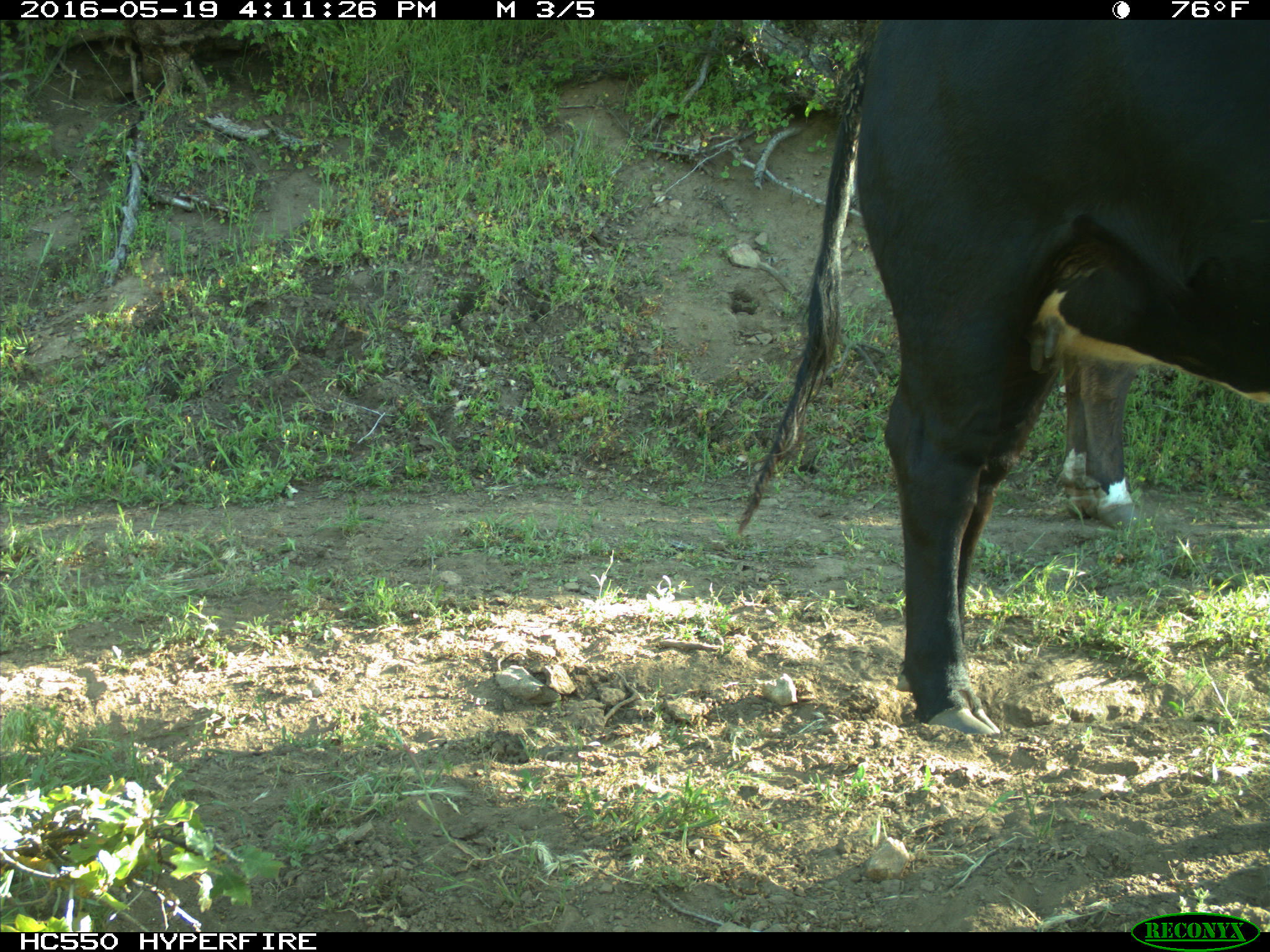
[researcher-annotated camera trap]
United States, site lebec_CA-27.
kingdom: Animalia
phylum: Chordata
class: Mammalia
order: Artiodactyla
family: Bovidae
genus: Bos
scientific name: Bos taurus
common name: domestic cow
Bos taurus (domestic cow).